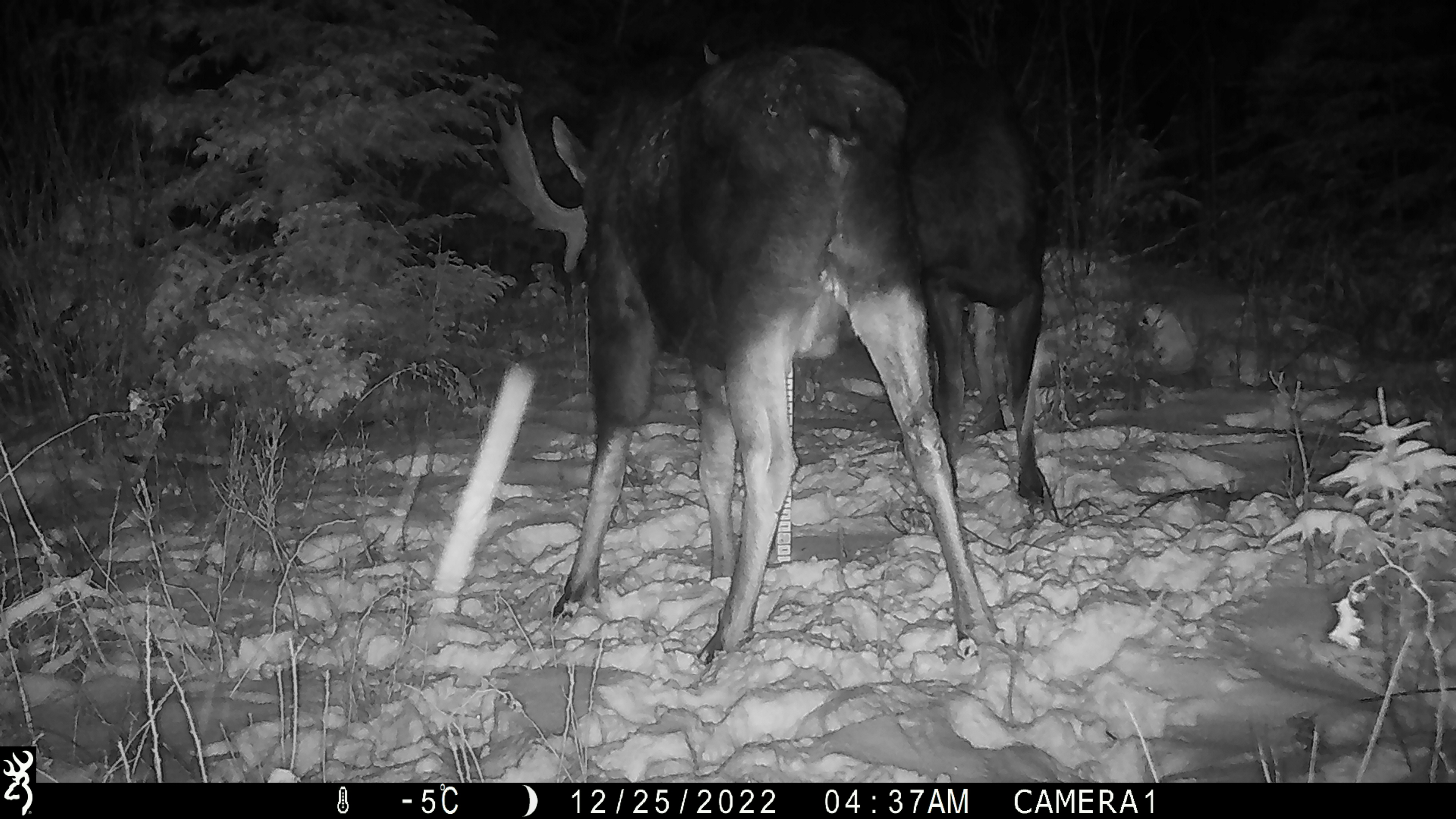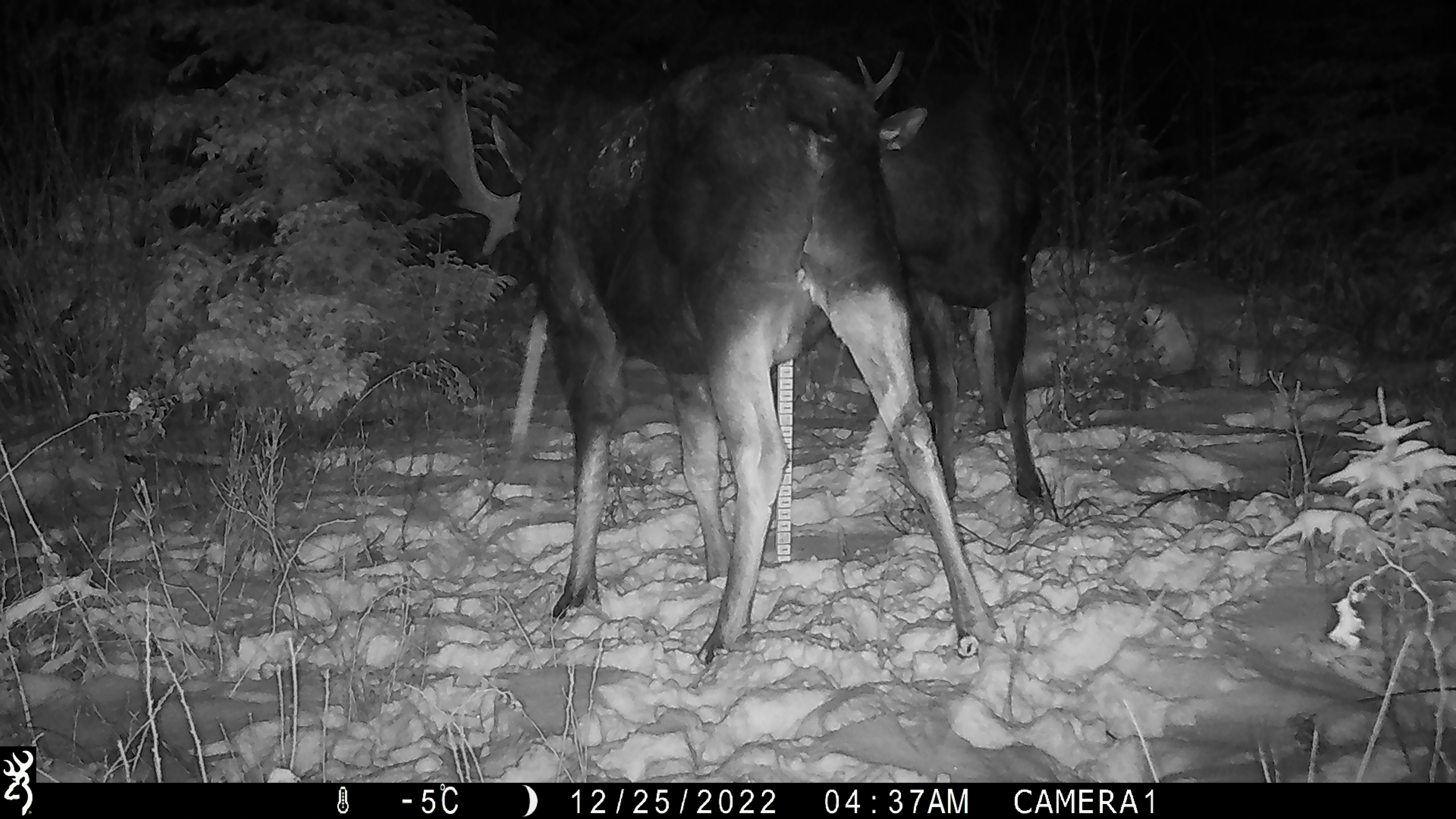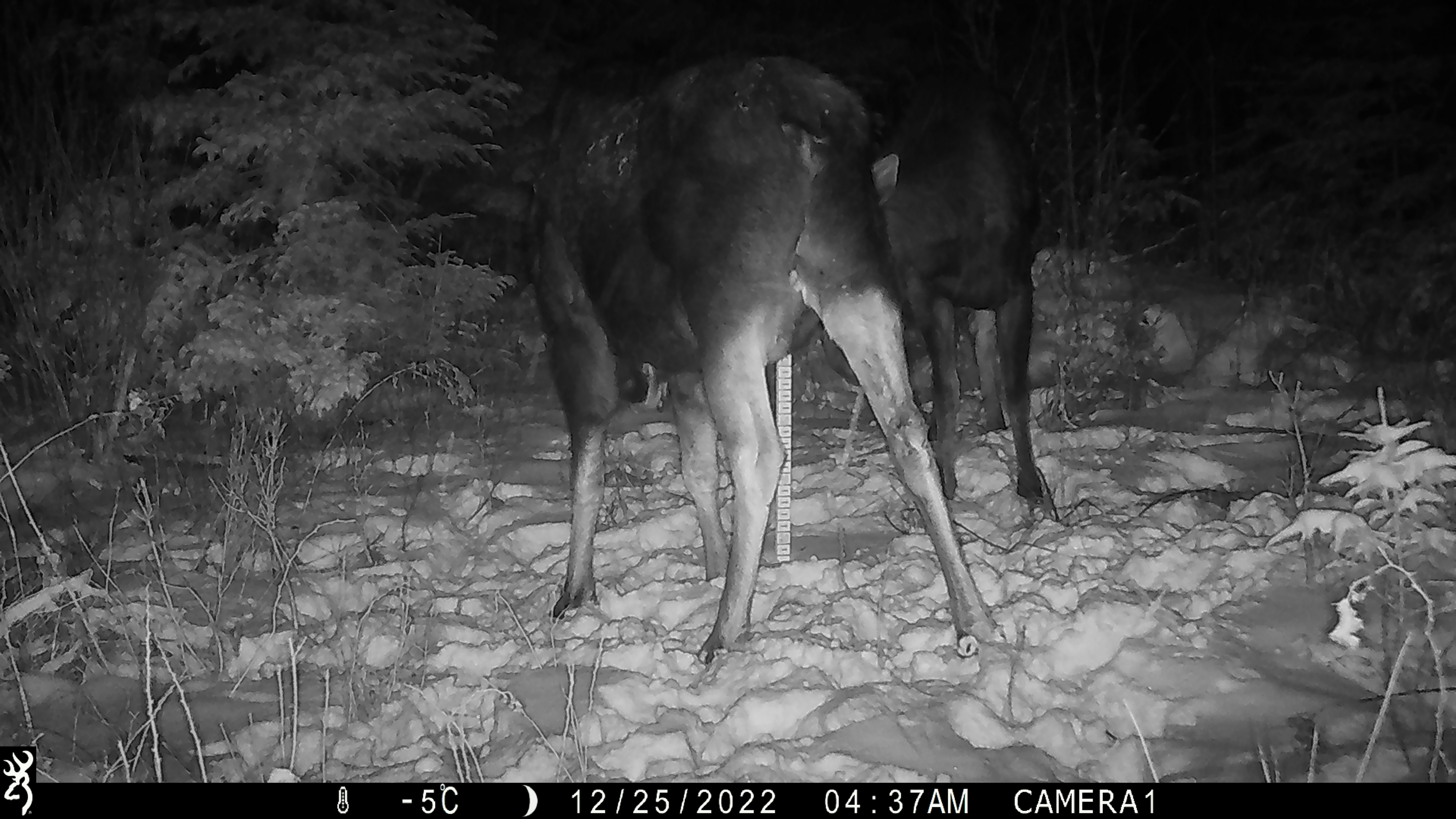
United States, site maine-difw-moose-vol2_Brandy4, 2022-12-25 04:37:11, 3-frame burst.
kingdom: Animalia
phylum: Chordata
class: Mammalia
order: Artiodactyla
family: Cervidae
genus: Alces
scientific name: Alces alces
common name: moose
Moose (Alces alces).